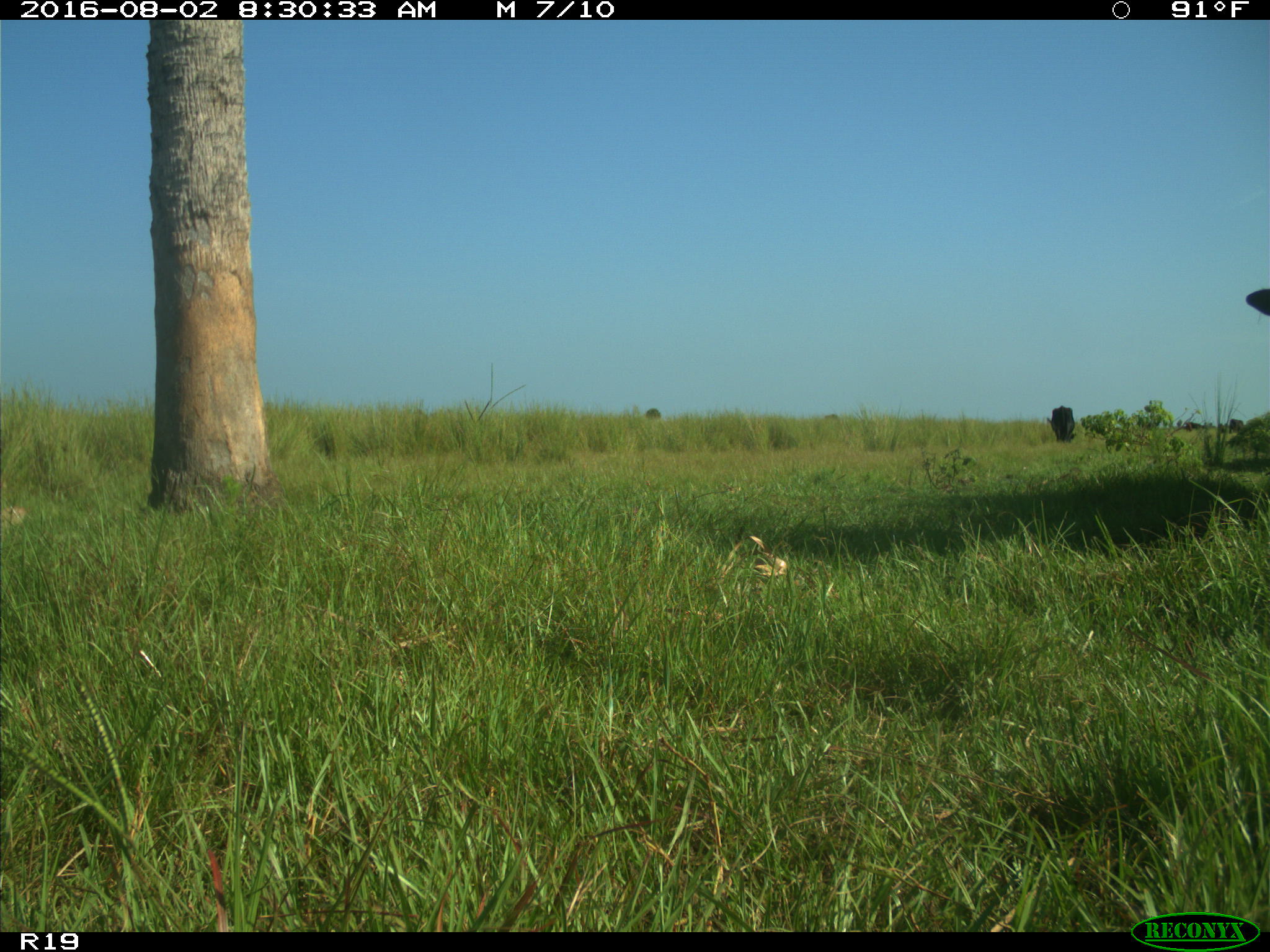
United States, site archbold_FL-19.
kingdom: Animalia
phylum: Chordata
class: Mammalia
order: Artiodactyla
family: Bovidae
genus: Bos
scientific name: Bos taurus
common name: domestic cow